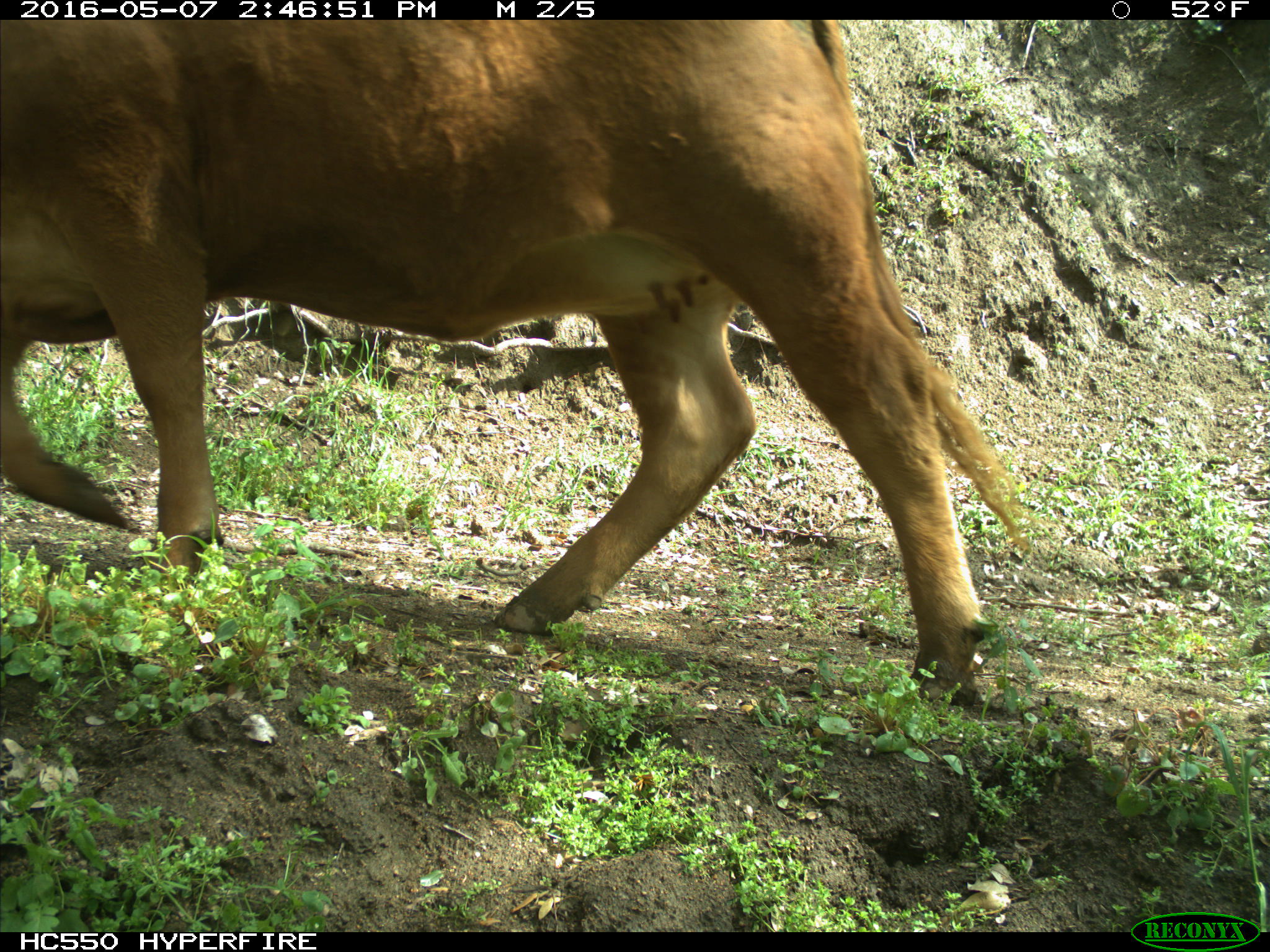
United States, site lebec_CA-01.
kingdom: Animalia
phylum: Chordata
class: Mammalia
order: Artiodactyla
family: Bovidae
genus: Bos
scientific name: Bos taurus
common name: domestic cow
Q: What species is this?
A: Bos taurus (domestic cow).